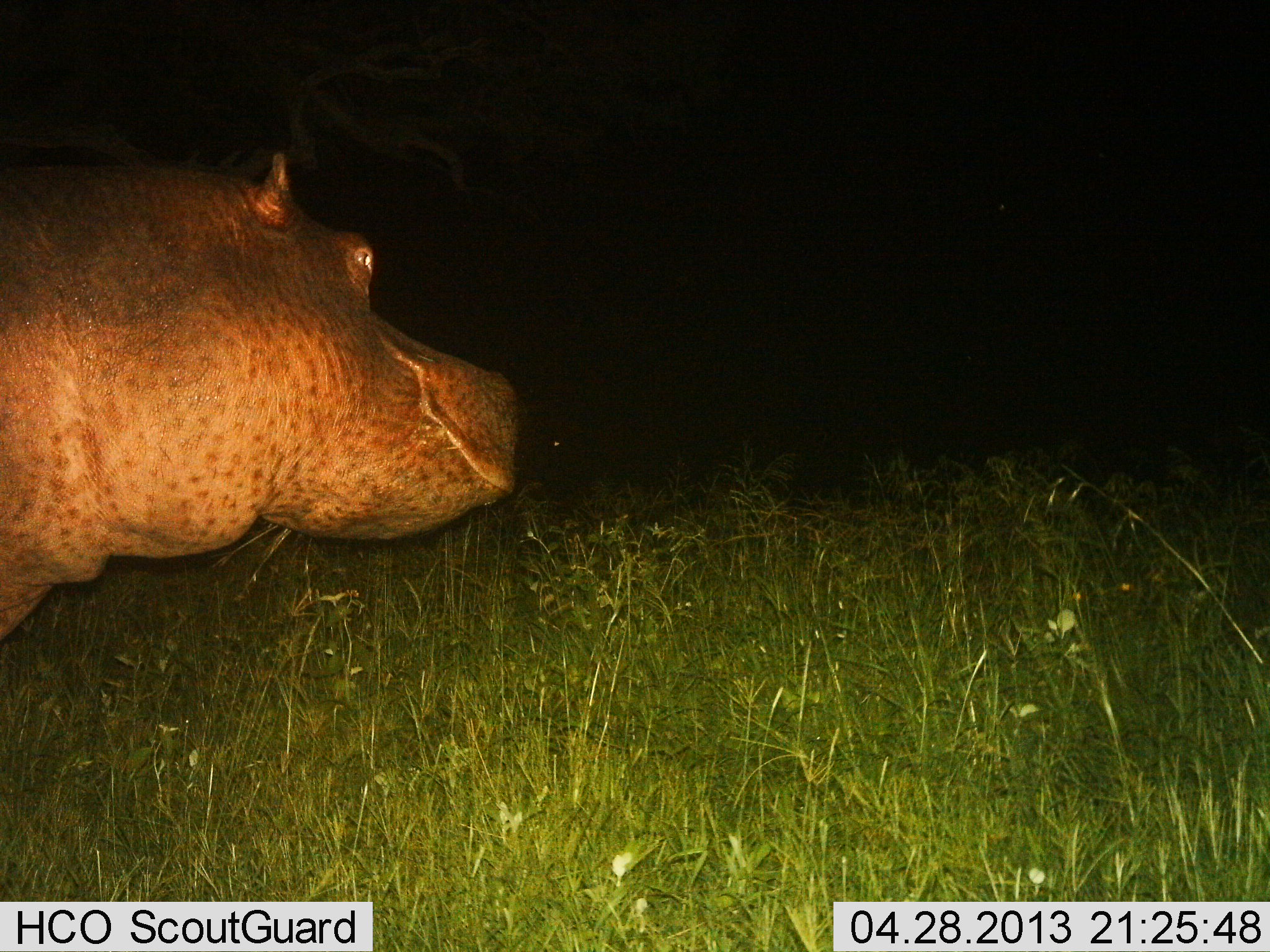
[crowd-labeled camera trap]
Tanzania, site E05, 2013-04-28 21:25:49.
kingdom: Animalia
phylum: Chordata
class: Mammalia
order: Artiodactyla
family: Hippopotamidae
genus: Hippopotamus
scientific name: Hippopotamus amphibius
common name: hippopotamus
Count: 1.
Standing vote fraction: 94%.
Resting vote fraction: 0%.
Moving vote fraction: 9%.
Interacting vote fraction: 0%.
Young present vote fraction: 0%.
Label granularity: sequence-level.